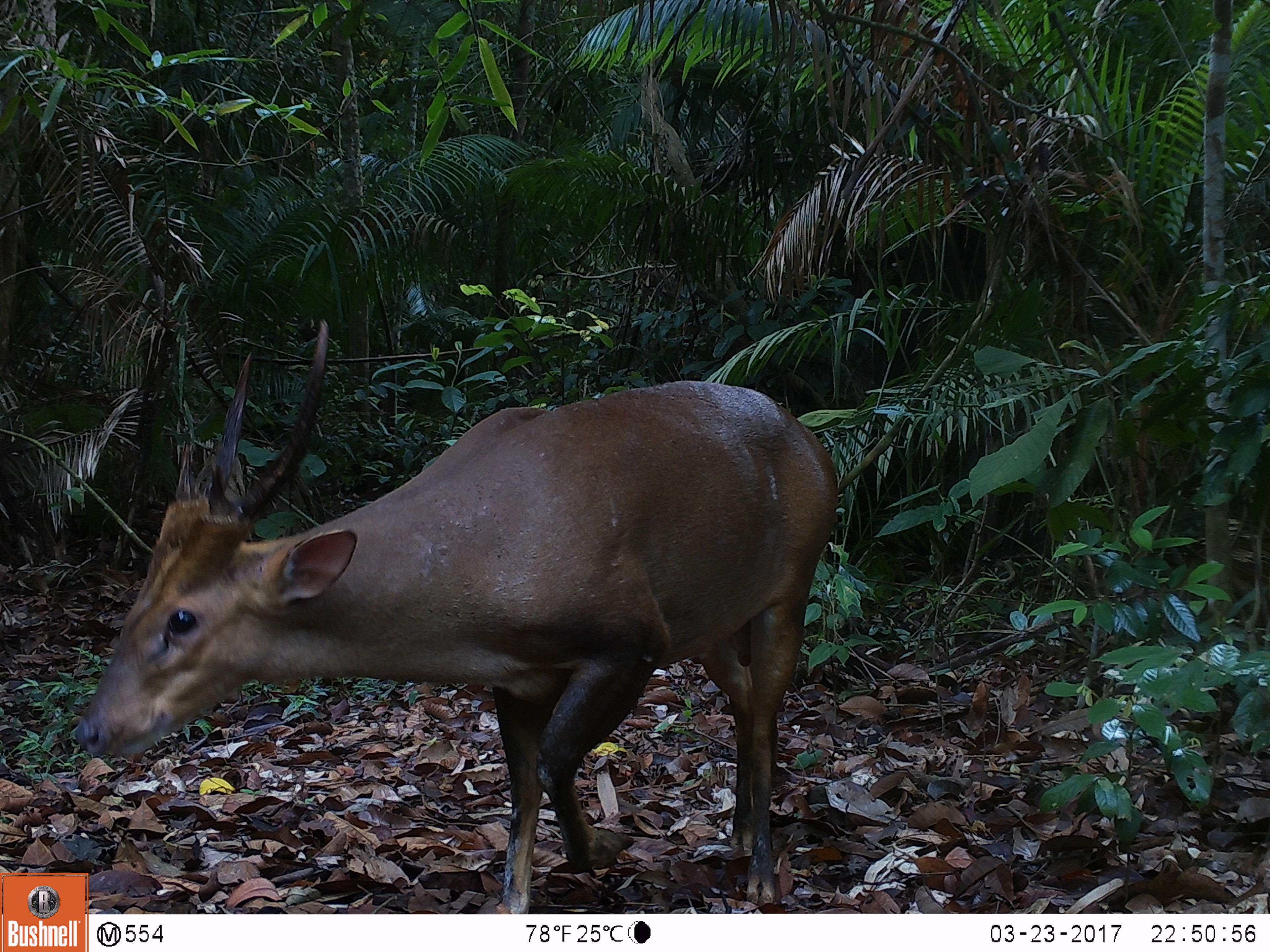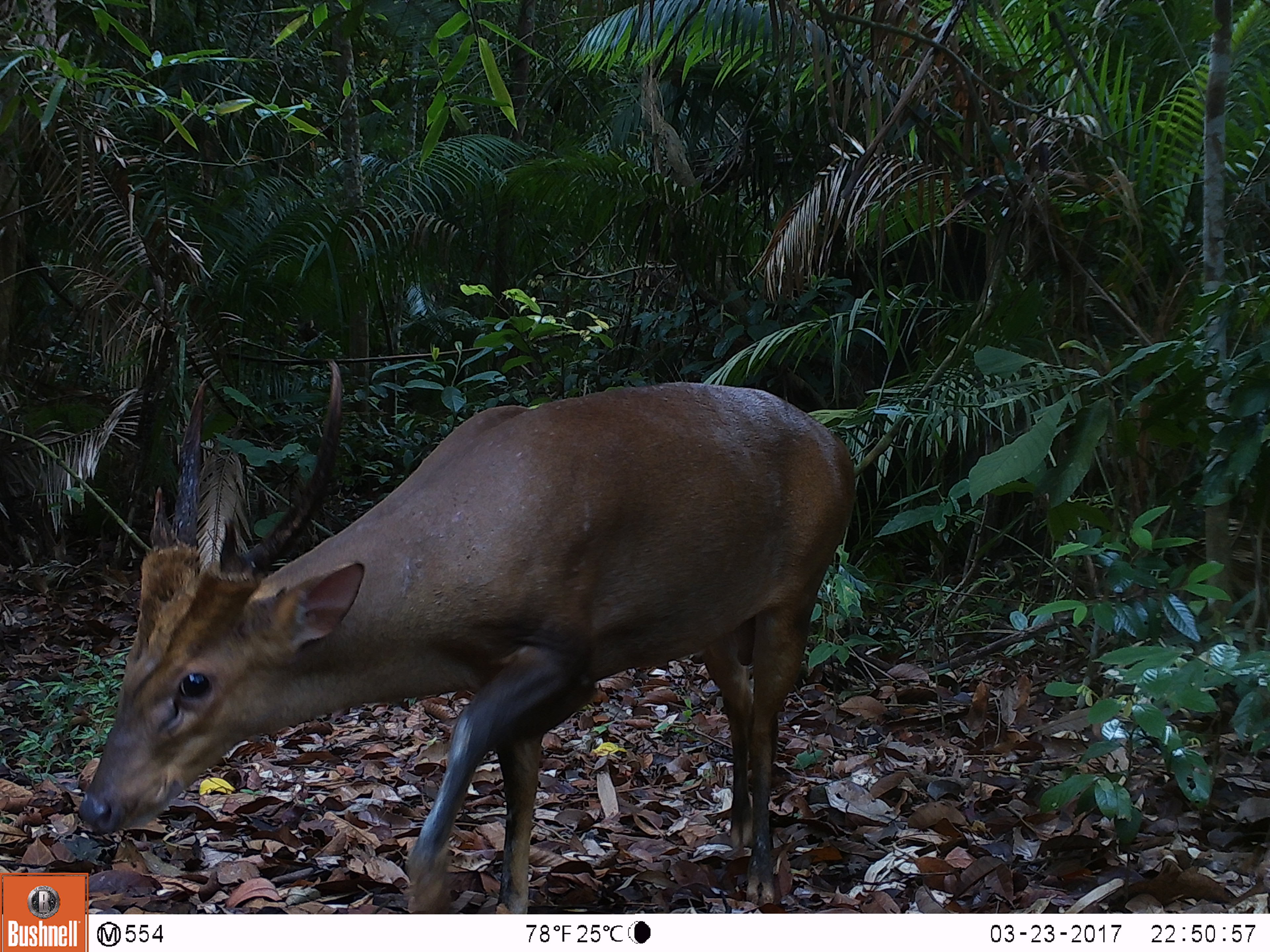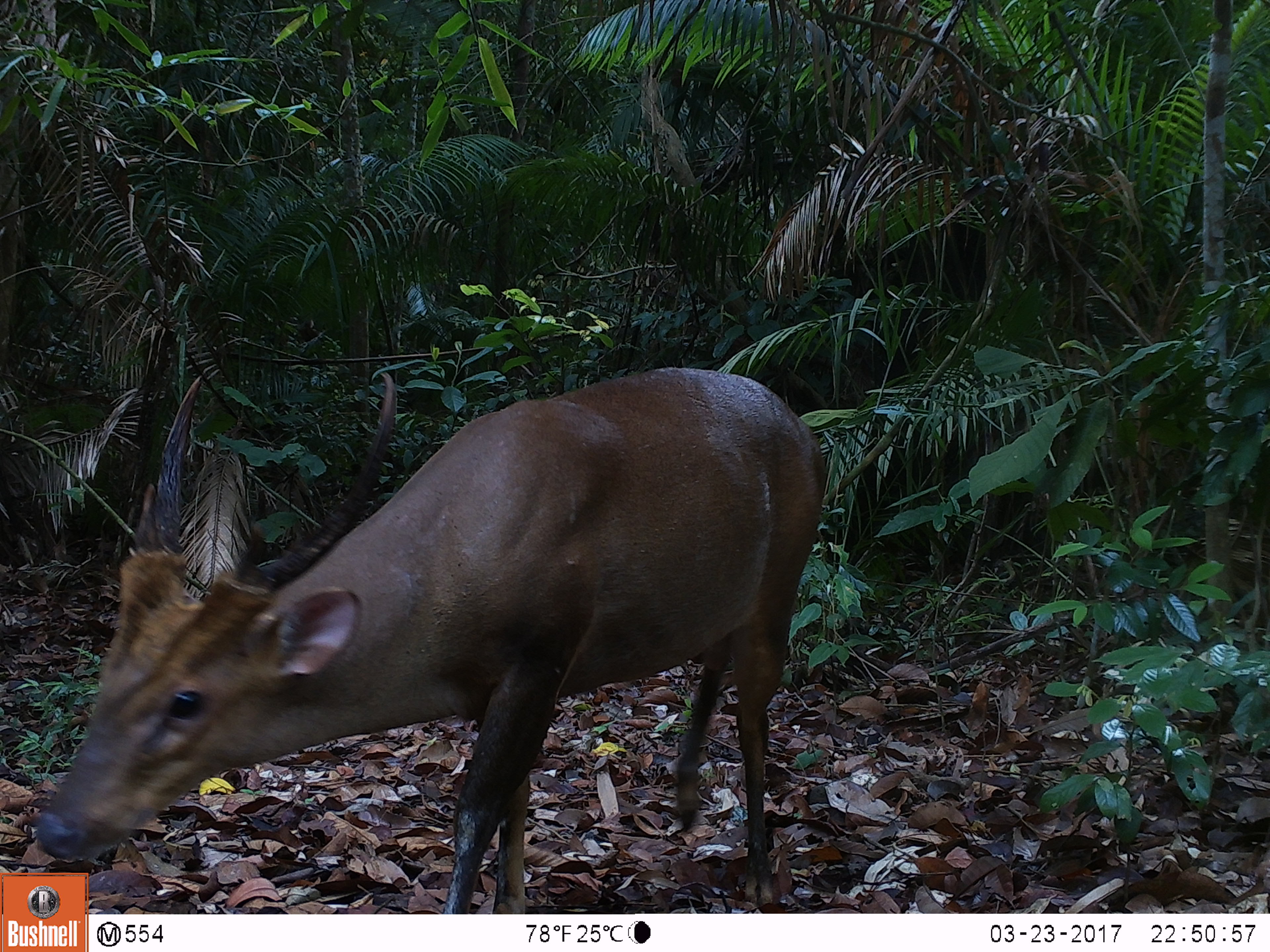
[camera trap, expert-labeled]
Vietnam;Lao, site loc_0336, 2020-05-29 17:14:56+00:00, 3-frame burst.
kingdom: Animalia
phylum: Chordata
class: Mammalia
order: Artiodactyla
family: Cervidae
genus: Muntiacus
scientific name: Muntiacus vuquangensis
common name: large-antlered muntjac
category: large antlered muntjac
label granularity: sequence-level